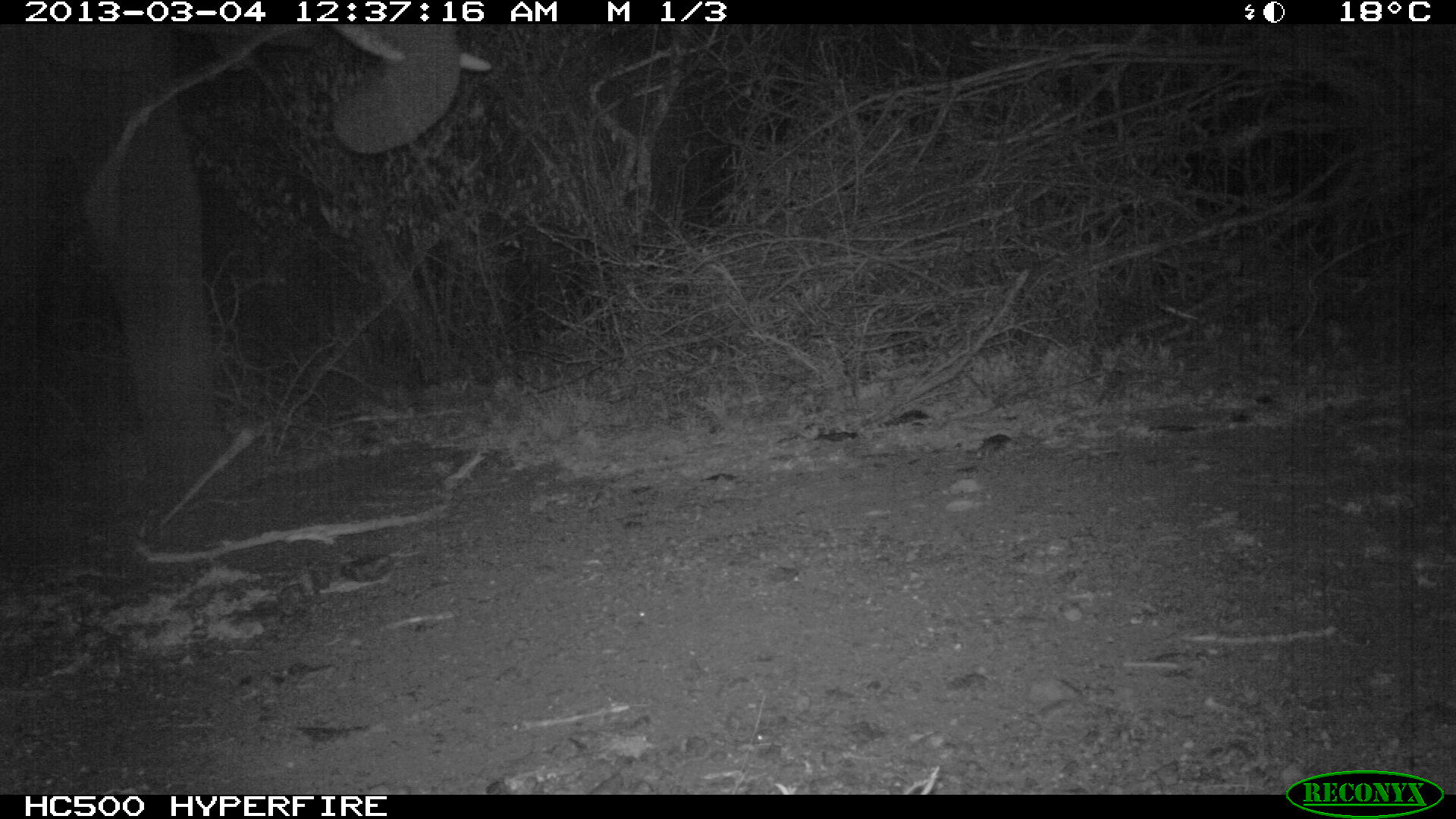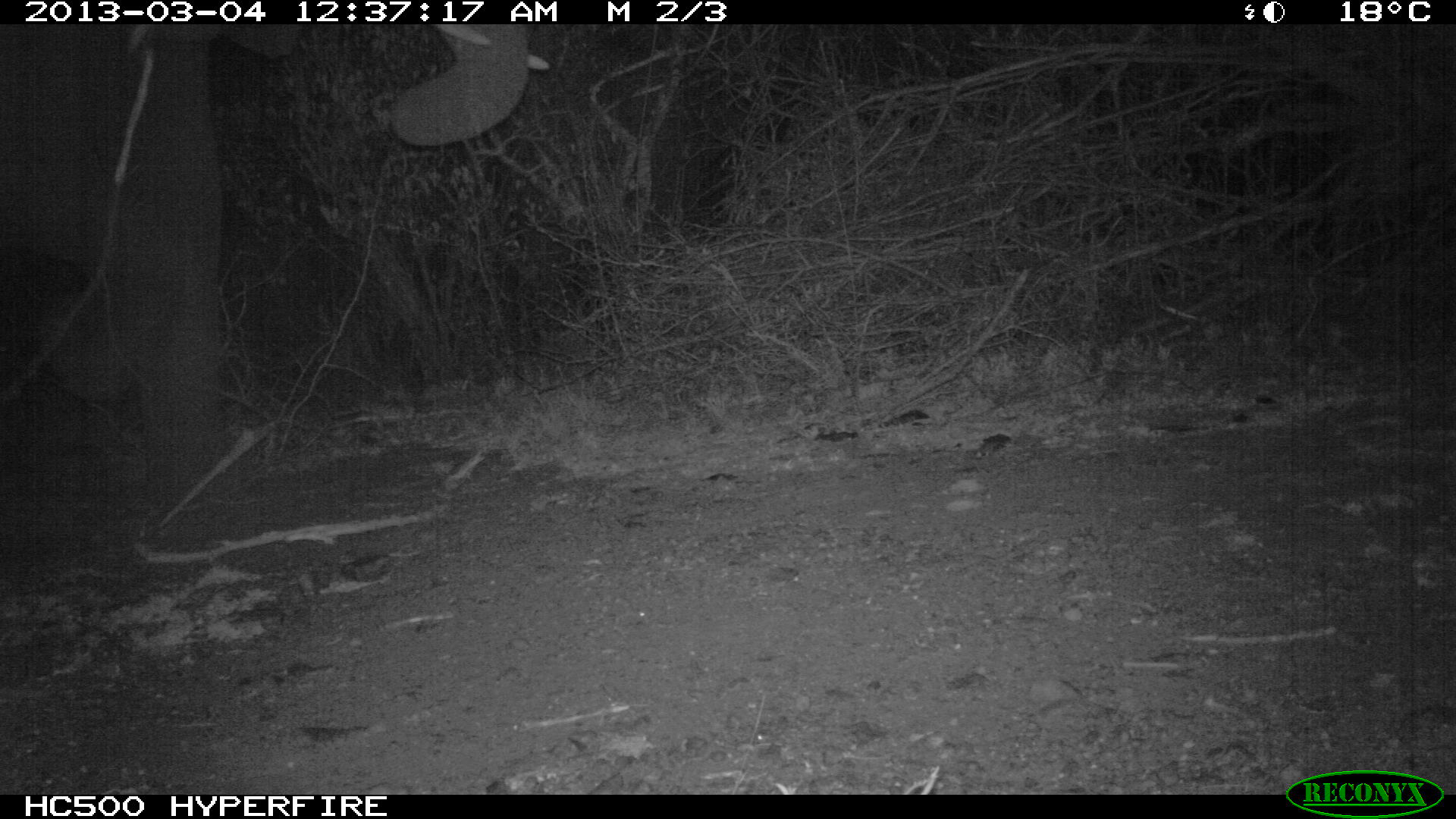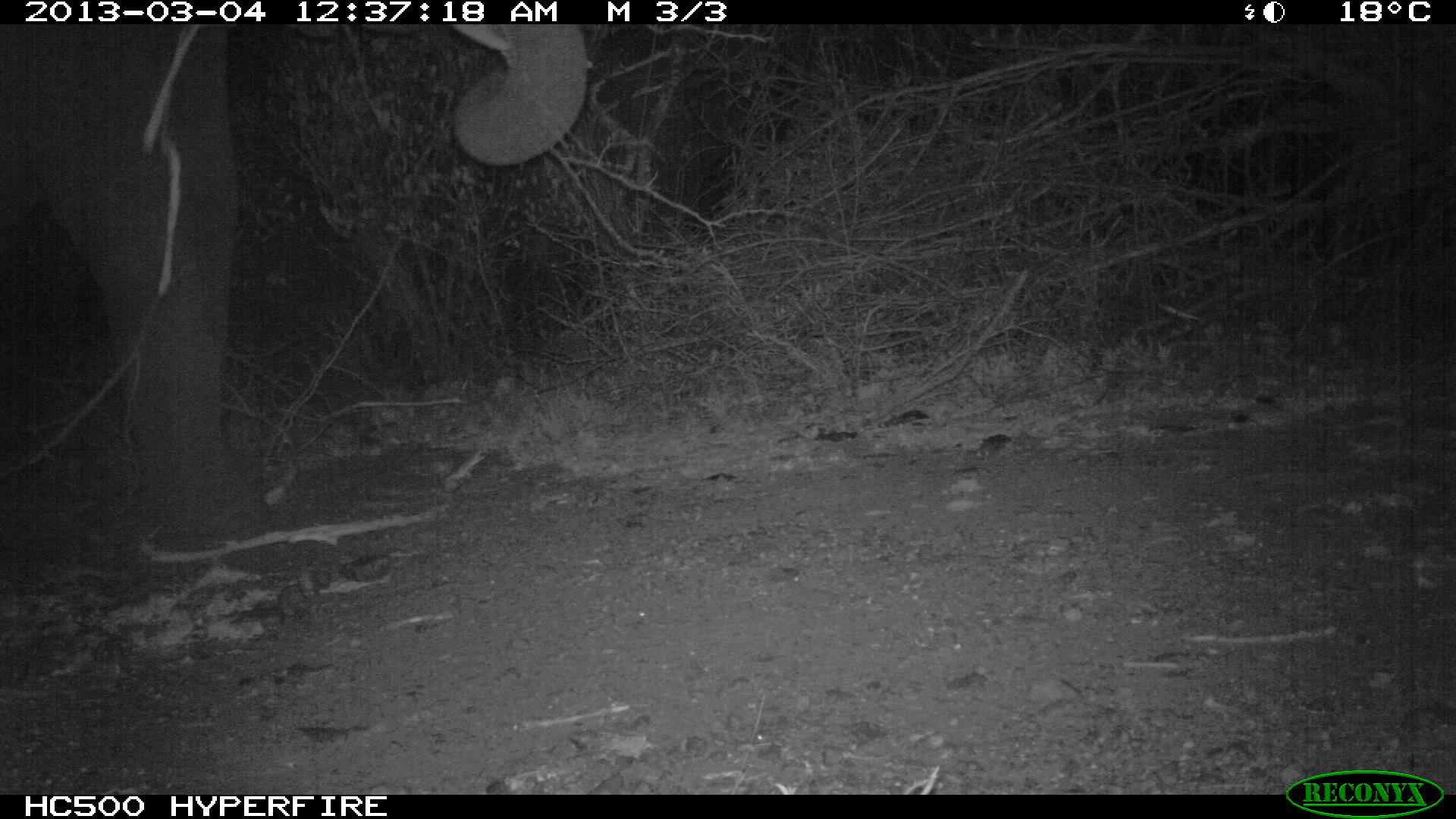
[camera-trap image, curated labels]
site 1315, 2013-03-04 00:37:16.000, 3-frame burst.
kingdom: Animalia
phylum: Chordata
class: Mammalia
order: Proboscidea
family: Elephantidae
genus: Loxodonta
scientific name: Loxodonta africana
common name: african bush elephant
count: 1